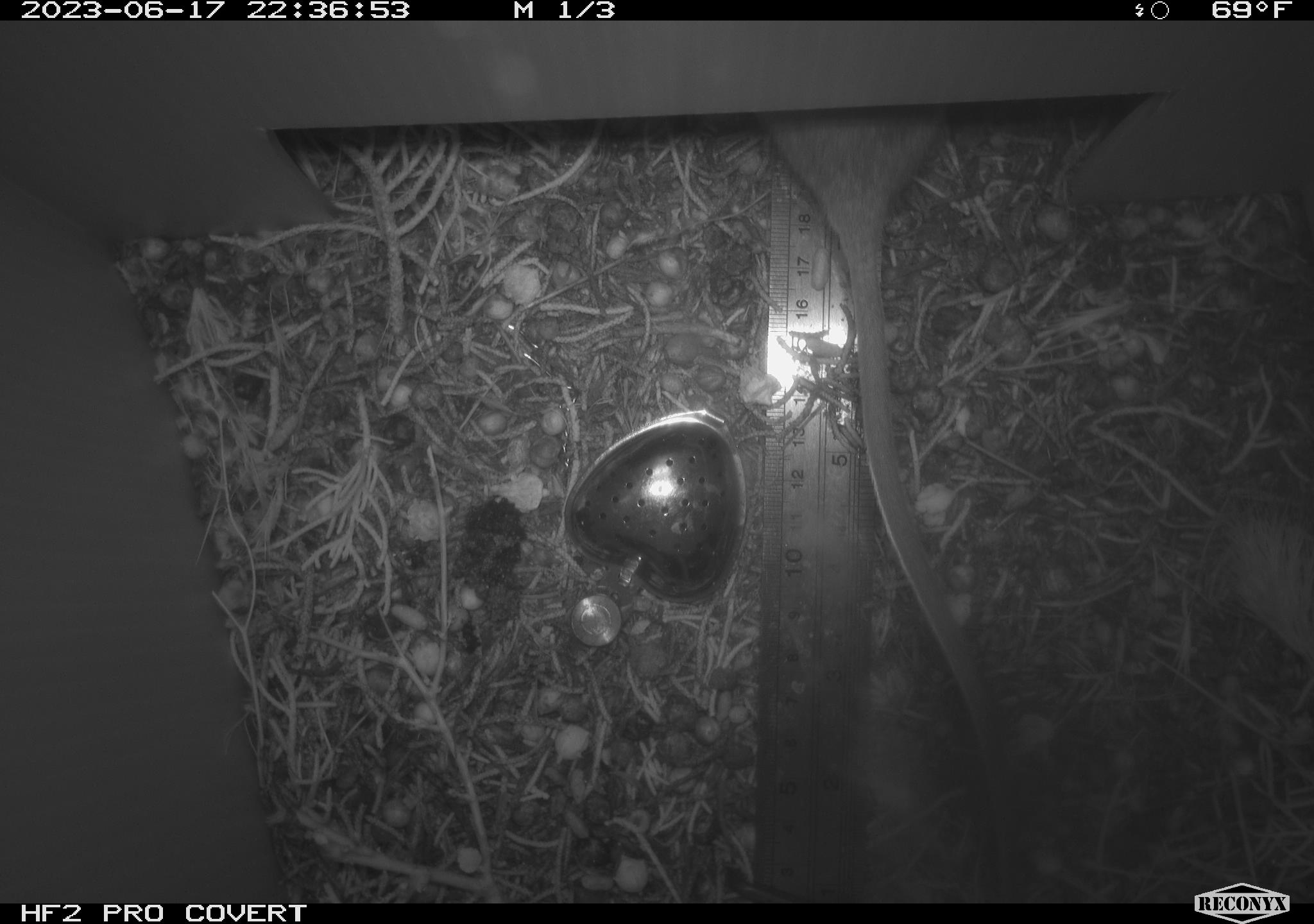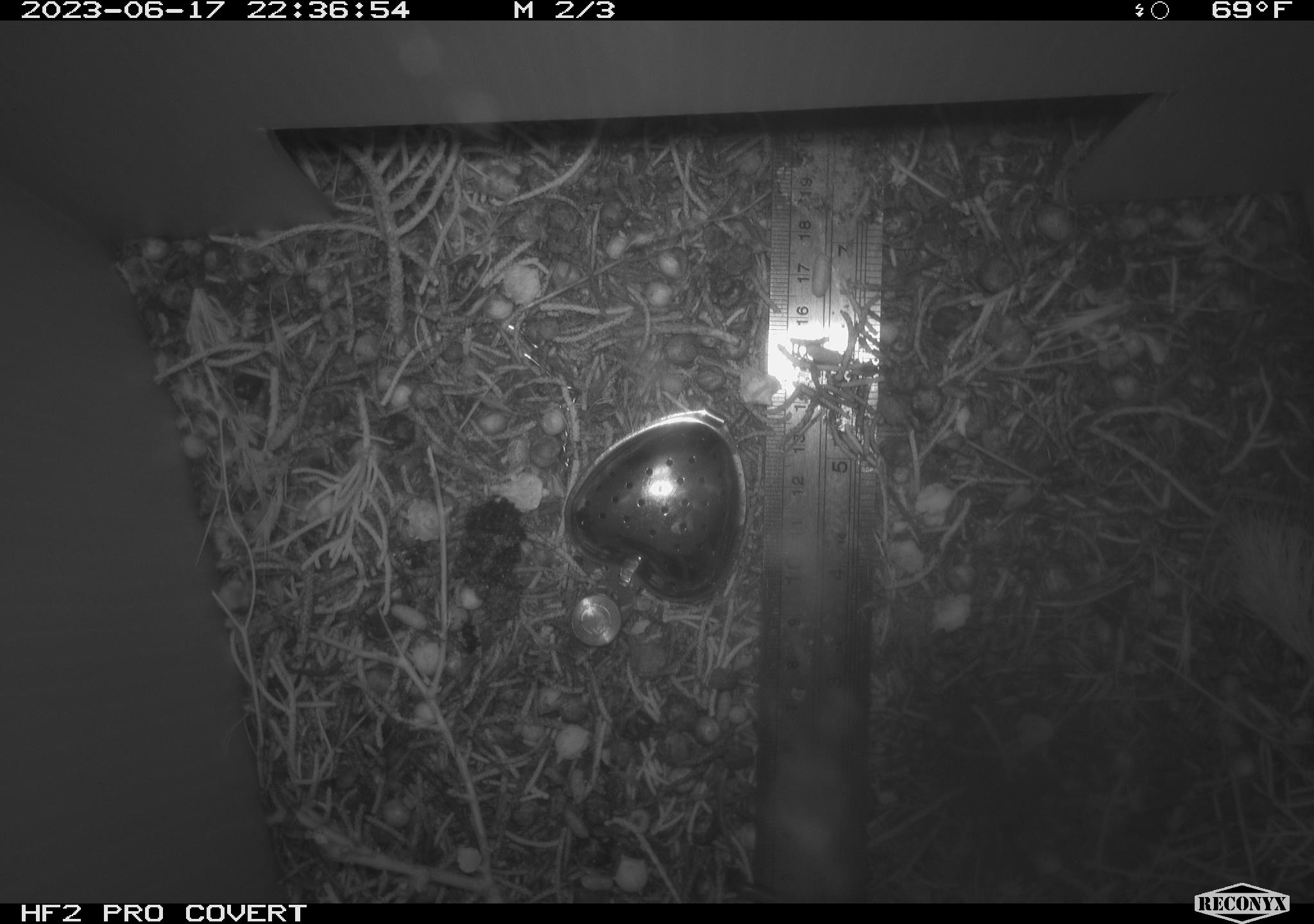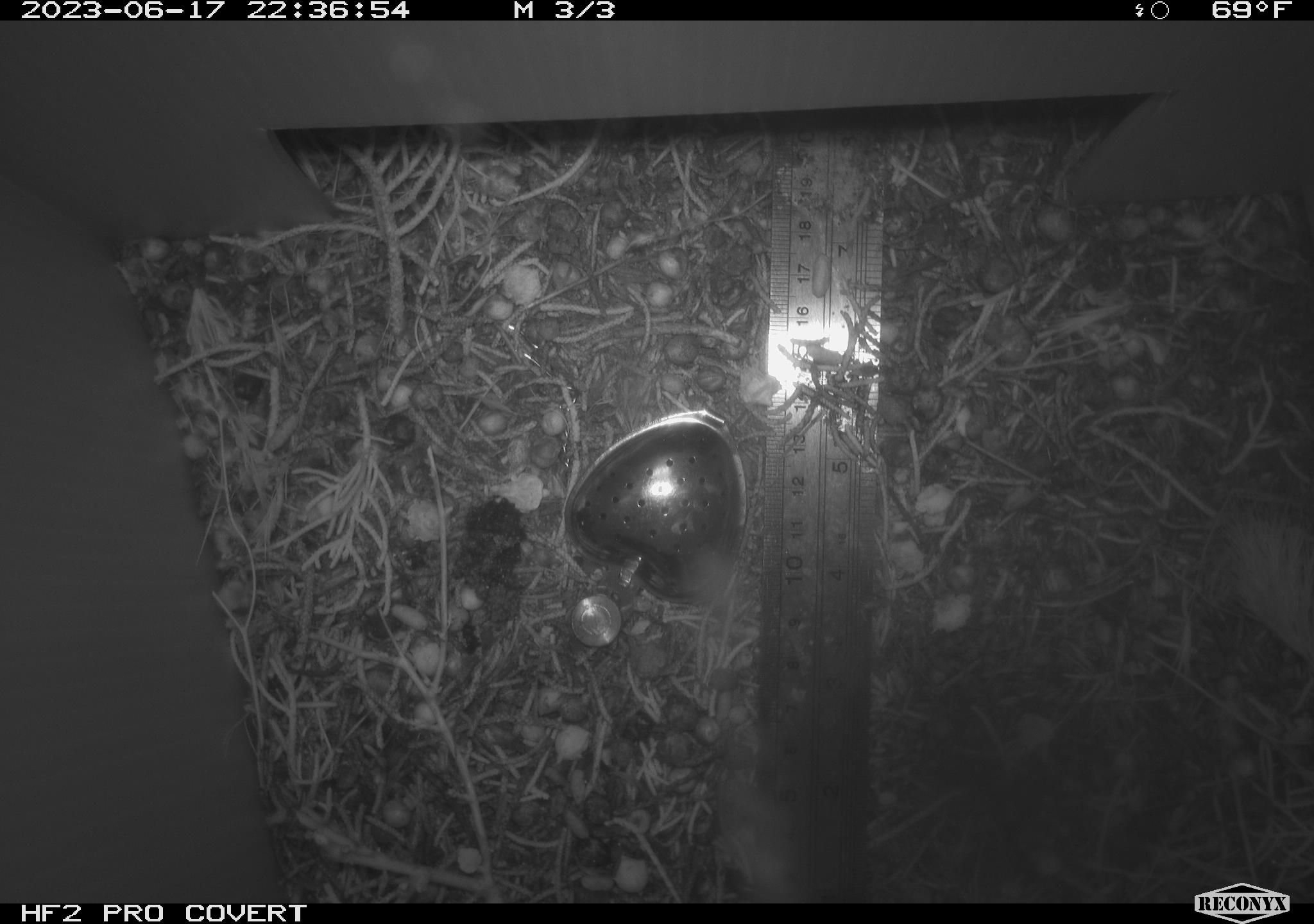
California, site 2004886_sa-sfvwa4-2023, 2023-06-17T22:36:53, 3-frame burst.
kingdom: Animalia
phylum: Chordata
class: Mammalia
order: Rodentia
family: Cricetidae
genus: Neotoma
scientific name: Neotoma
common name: pack rat or woodrat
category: neotoma species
Neotoma species (pack rat or woodrat) (Neotoma).